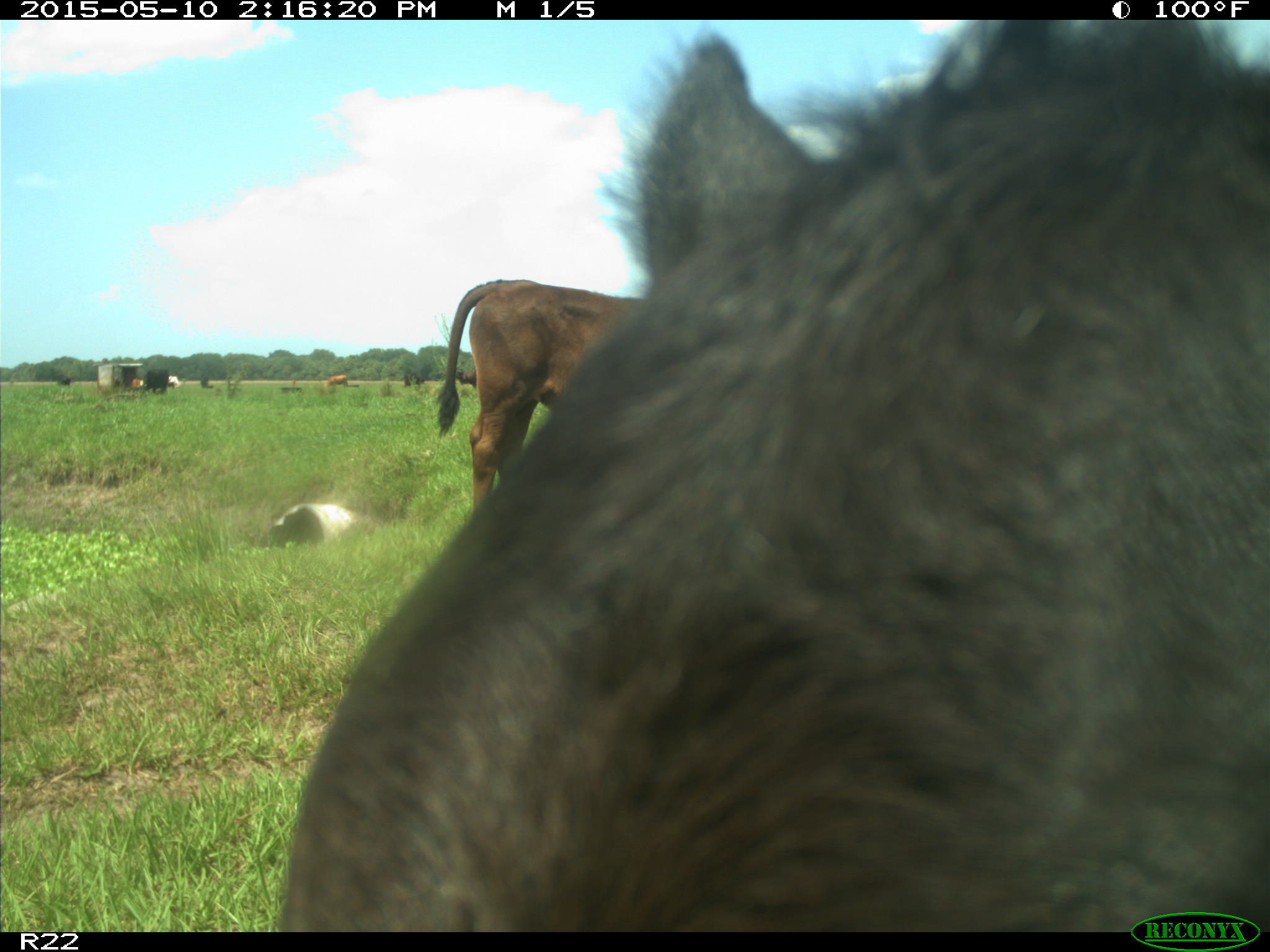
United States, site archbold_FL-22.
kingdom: Animalia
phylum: Chordata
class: Mammalia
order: Artiodactyla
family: Bovidae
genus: Bos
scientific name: Bos taurus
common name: domestic cow